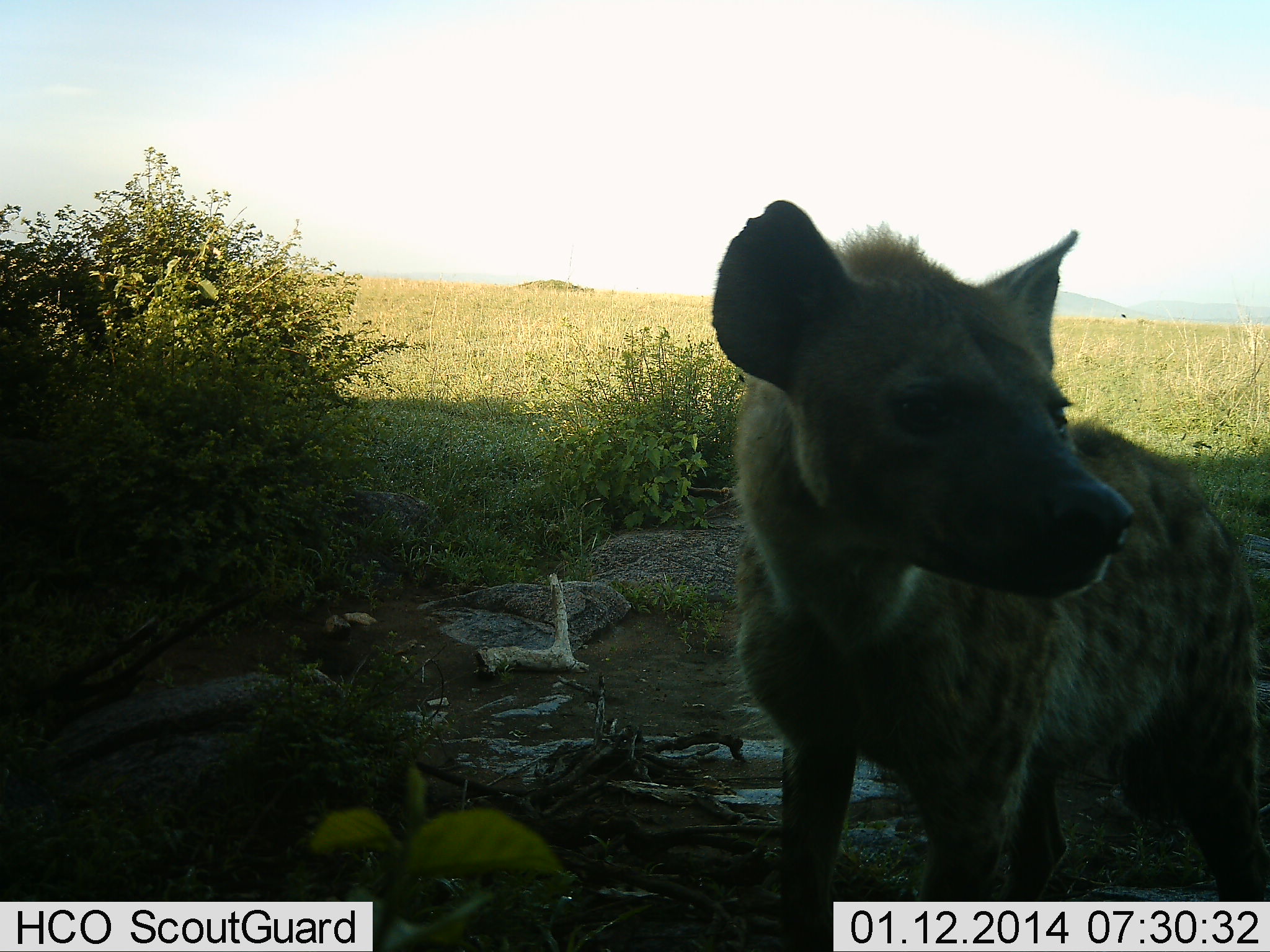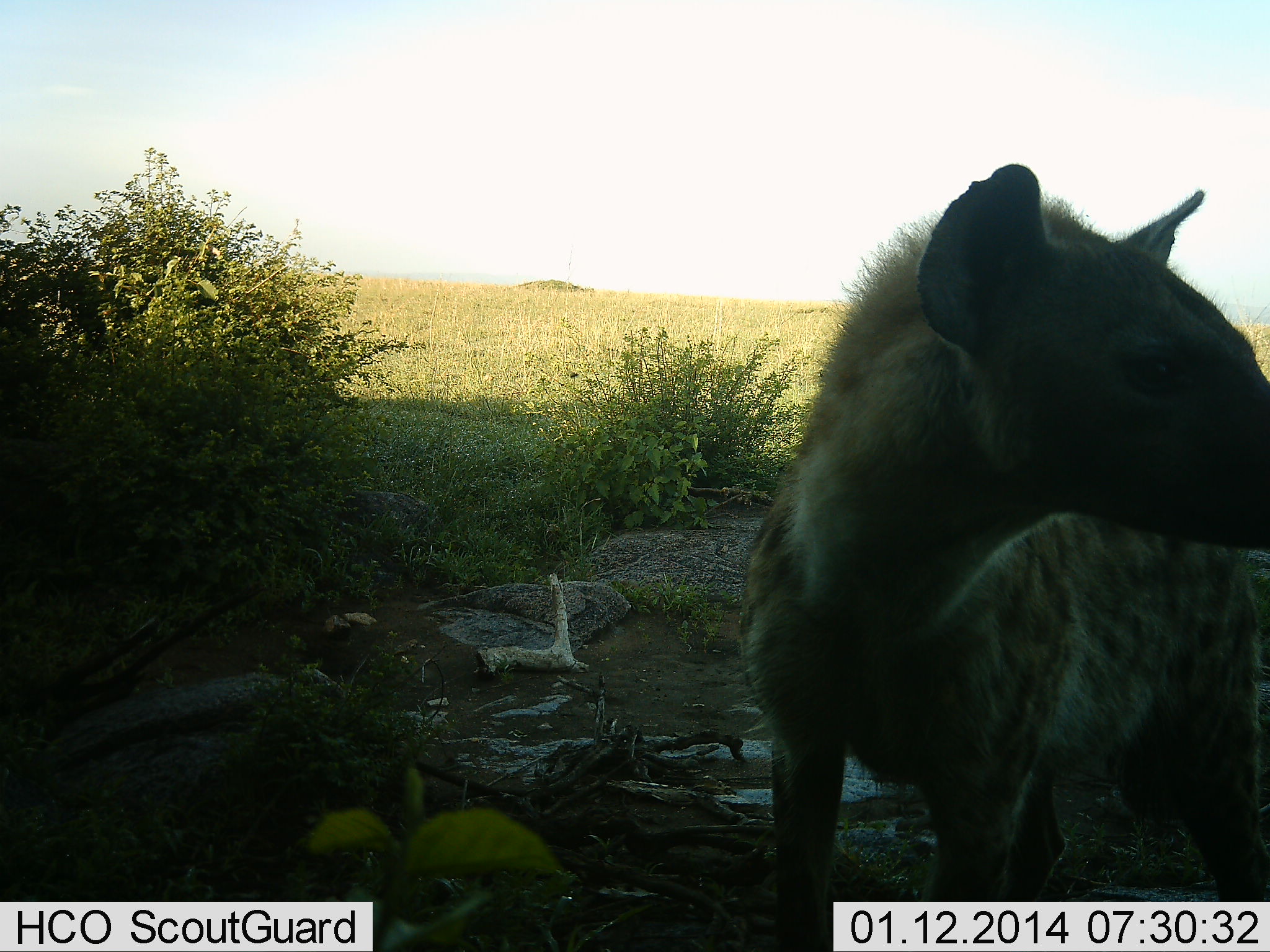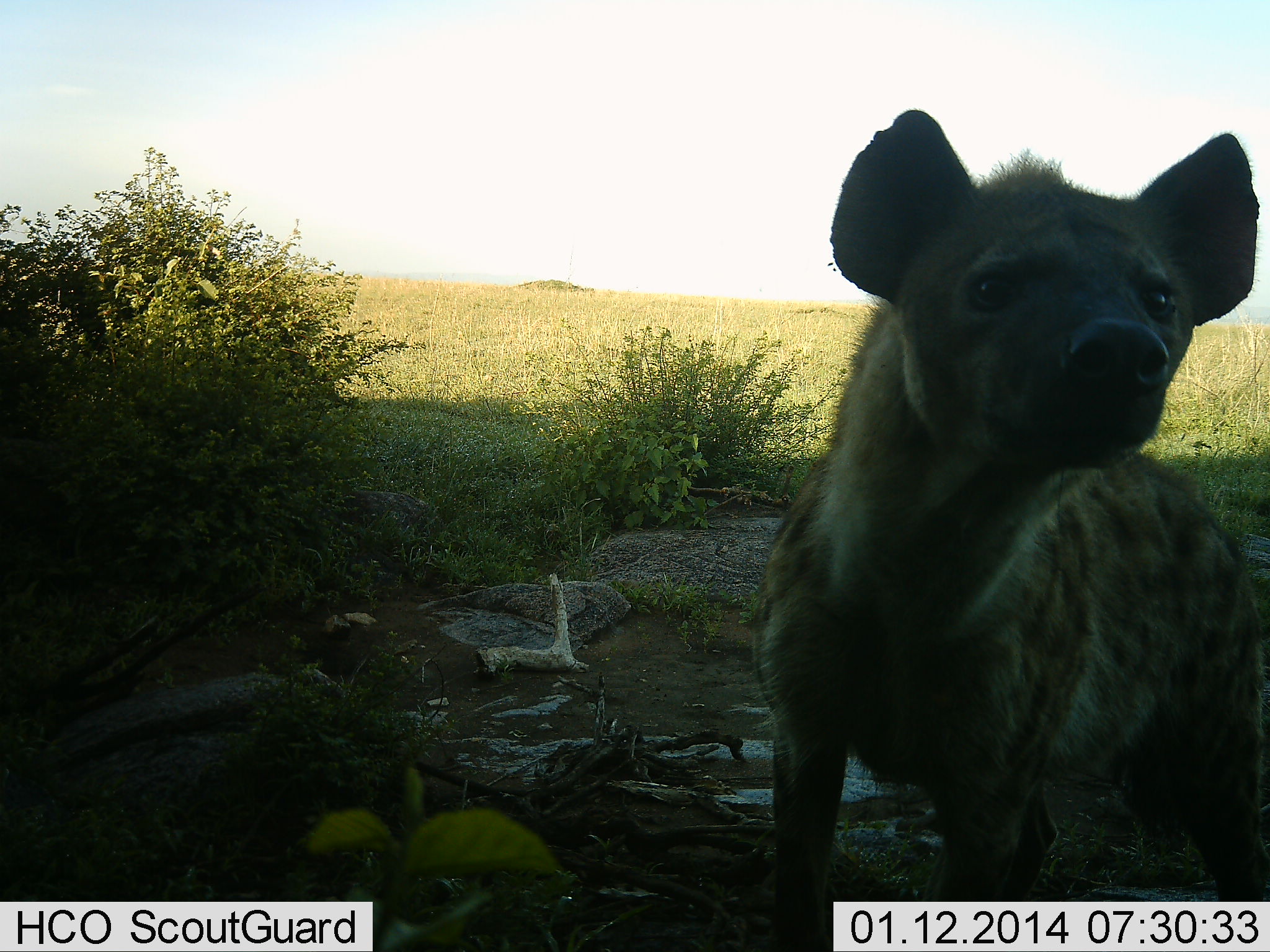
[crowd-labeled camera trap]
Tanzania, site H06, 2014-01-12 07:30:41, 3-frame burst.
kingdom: Animalia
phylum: Chordata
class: Mammalia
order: Carnivora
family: Hyaenidae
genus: Crocuta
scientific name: Crocuta crocuta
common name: spotted hyena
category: hyenaspotted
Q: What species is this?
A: Hyenaspotted (spotted hyena) (Crocuta crocuta).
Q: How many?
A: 1.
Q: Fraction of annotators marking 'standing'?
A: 80%.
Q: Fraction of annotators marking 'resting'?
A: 0%.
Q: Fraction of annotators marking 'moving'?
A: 30%.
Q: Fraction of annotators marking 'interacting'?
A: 10%.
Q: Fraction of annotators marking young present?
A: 0%.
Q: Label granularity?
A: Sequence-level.